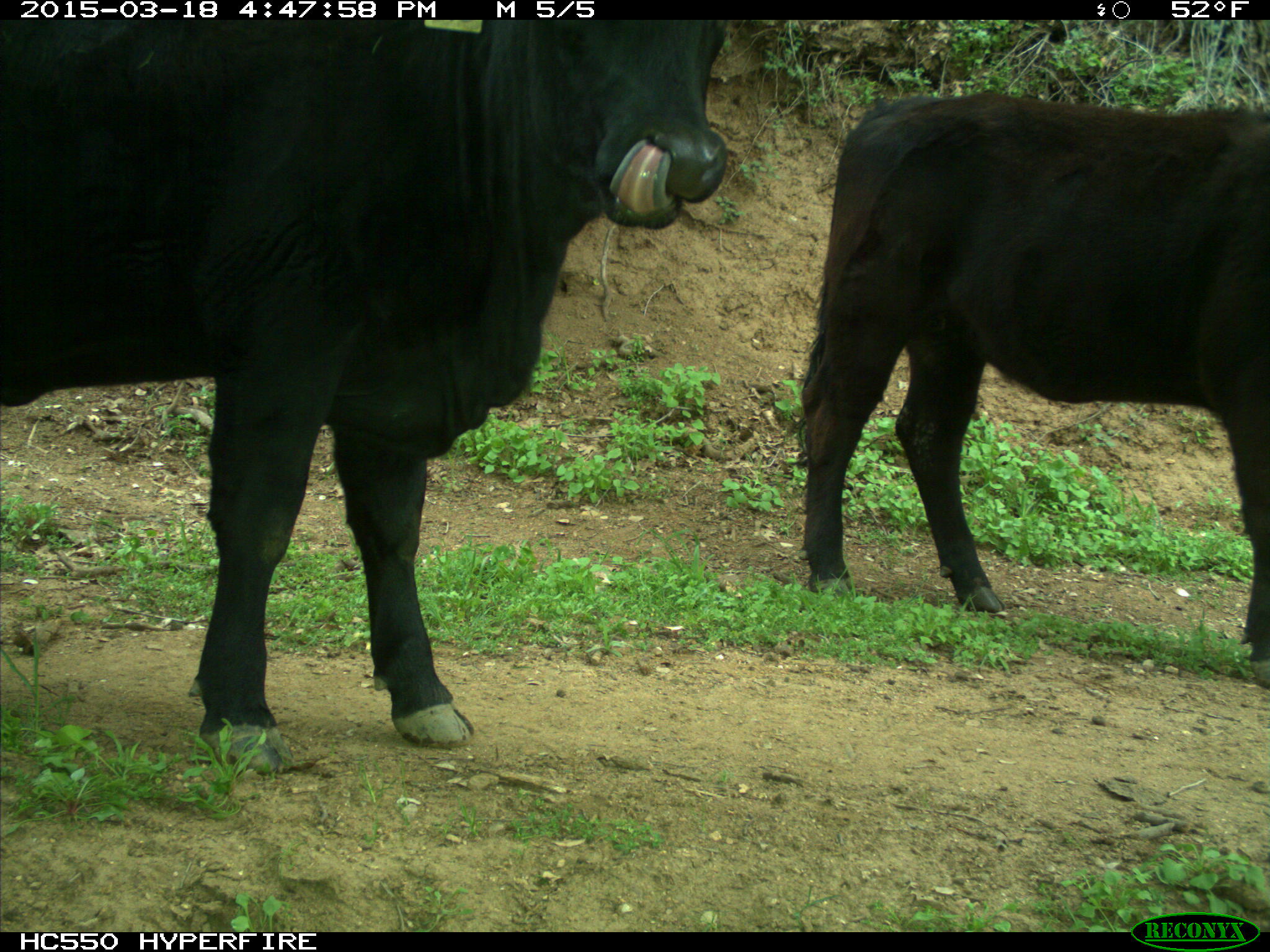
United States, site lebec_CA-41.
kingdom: Animalia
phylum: Chordata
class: Mammalia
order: Artiodactyla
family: Bovidae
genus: Bos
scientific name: Bos taurus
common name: domestic cow